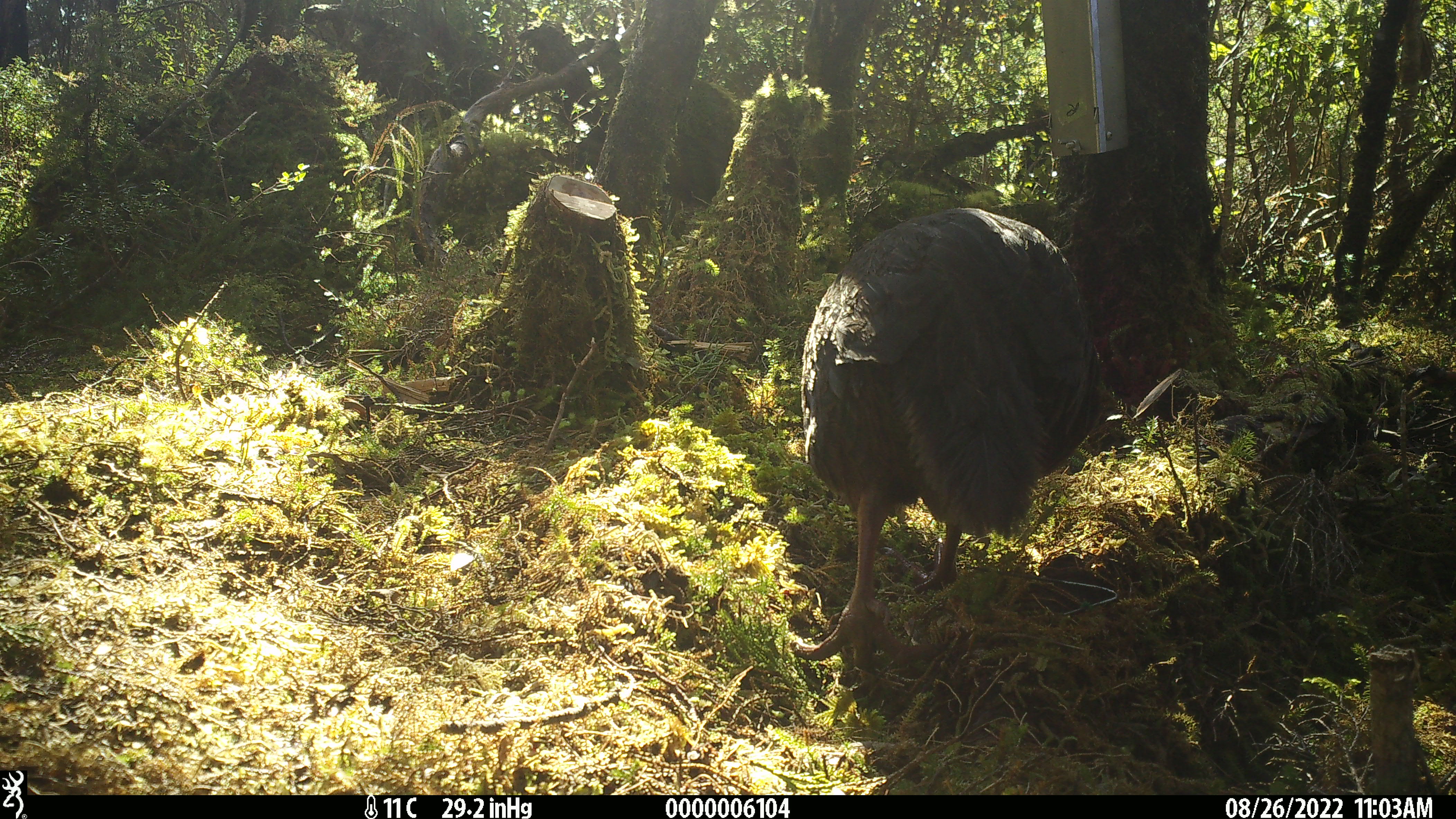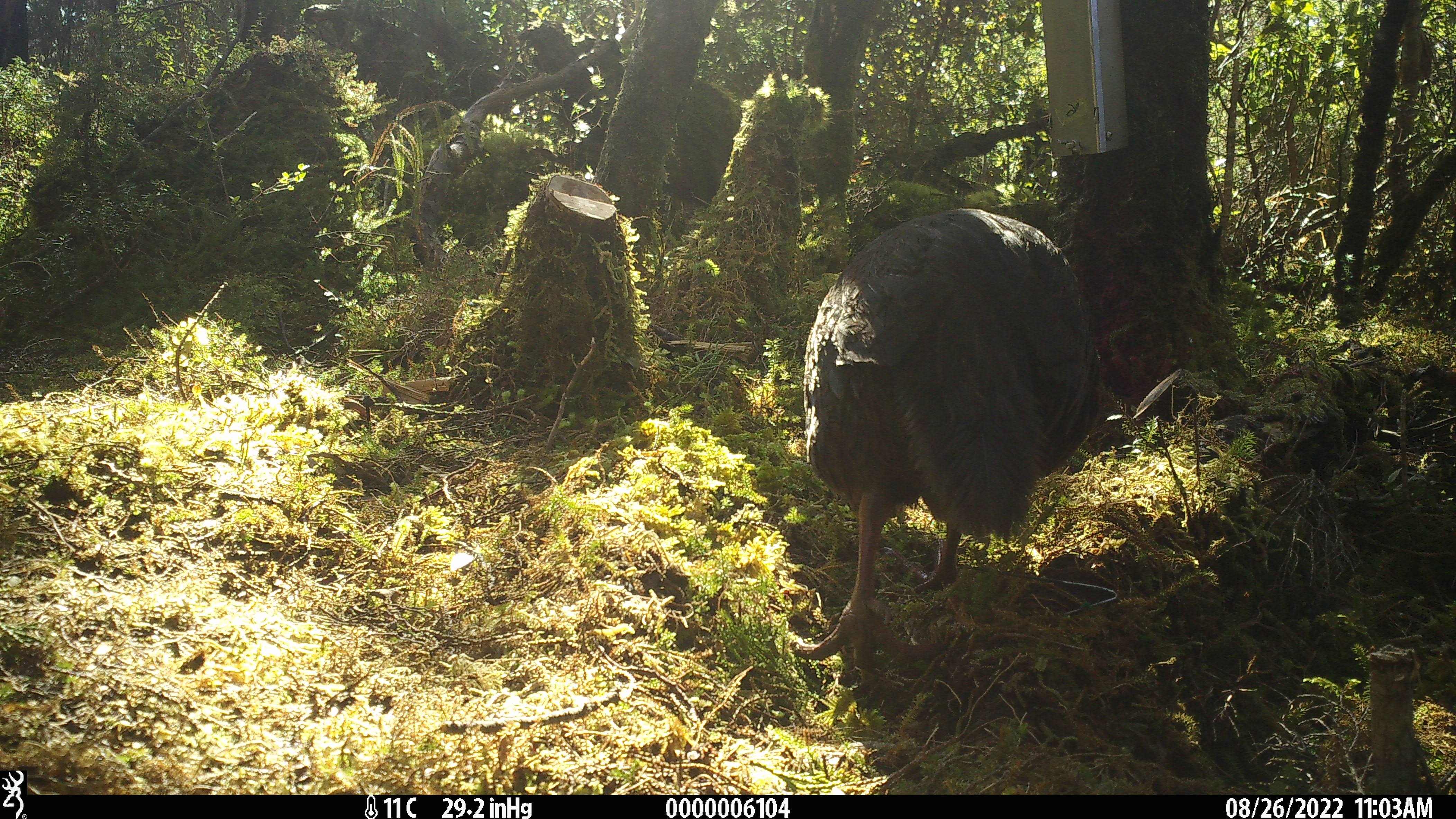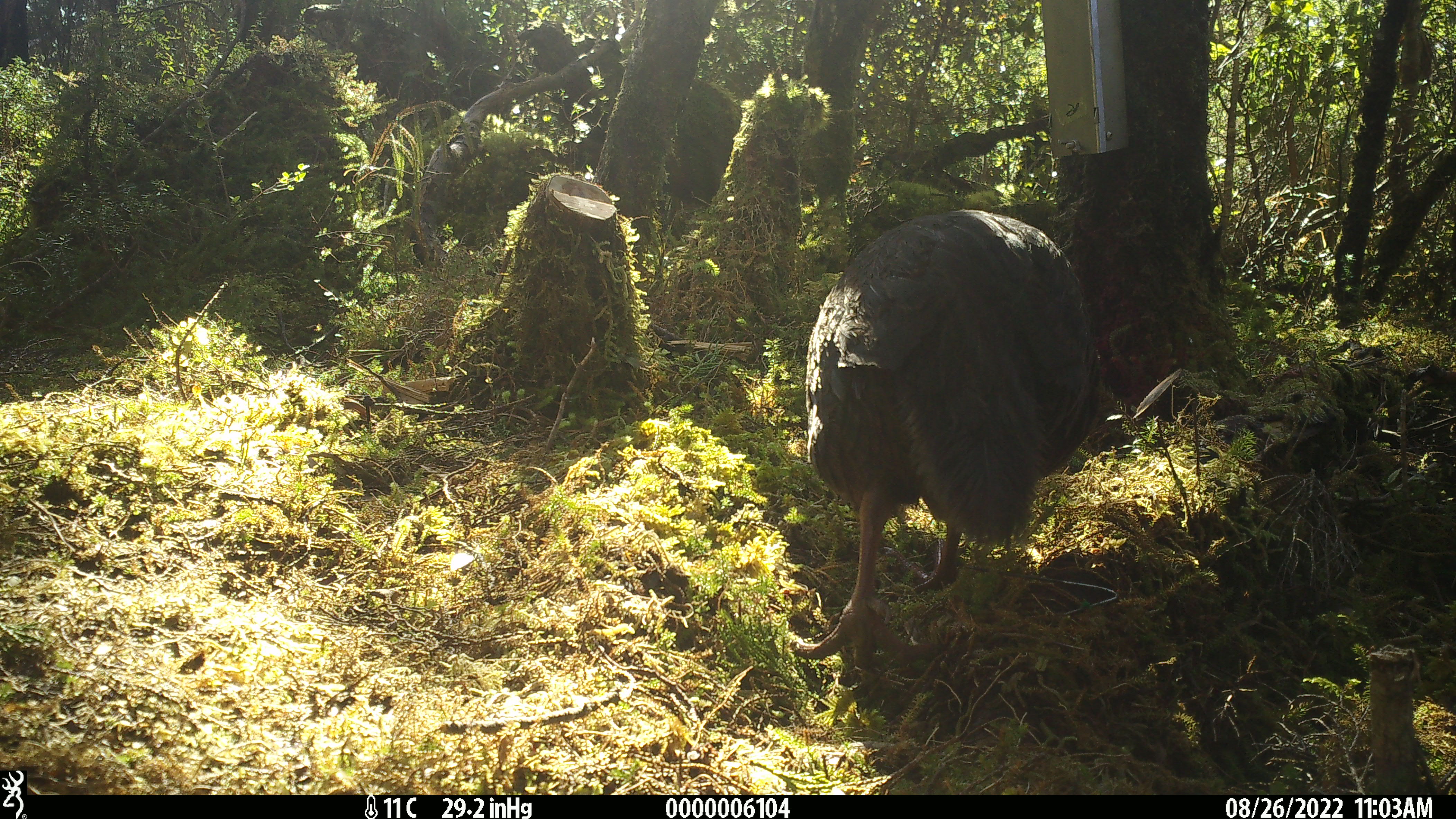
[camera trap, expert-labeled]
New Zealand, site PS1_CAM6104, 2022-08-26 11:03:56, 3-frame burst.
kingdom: Animalia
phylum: Chordata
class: Aves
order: Gruiformes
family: Rallidae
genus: Gallirallus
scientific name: Gallirallus australis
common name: weka